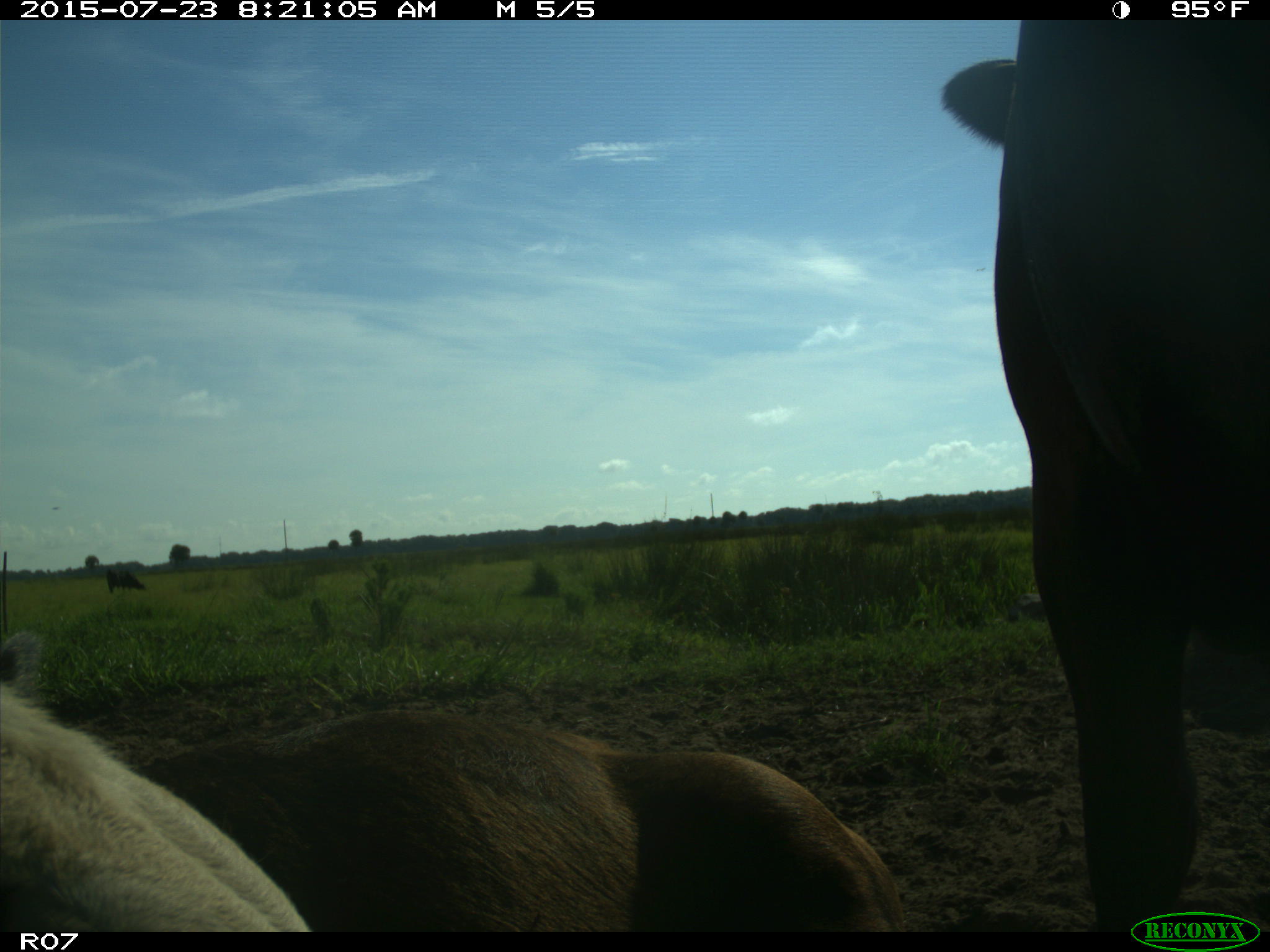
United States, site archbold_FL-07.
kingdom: Animalia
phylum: Chordata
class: Mammalia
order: Artiodactyla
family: Bovidae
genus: Bos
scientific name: Bos taurus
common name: domestic cow